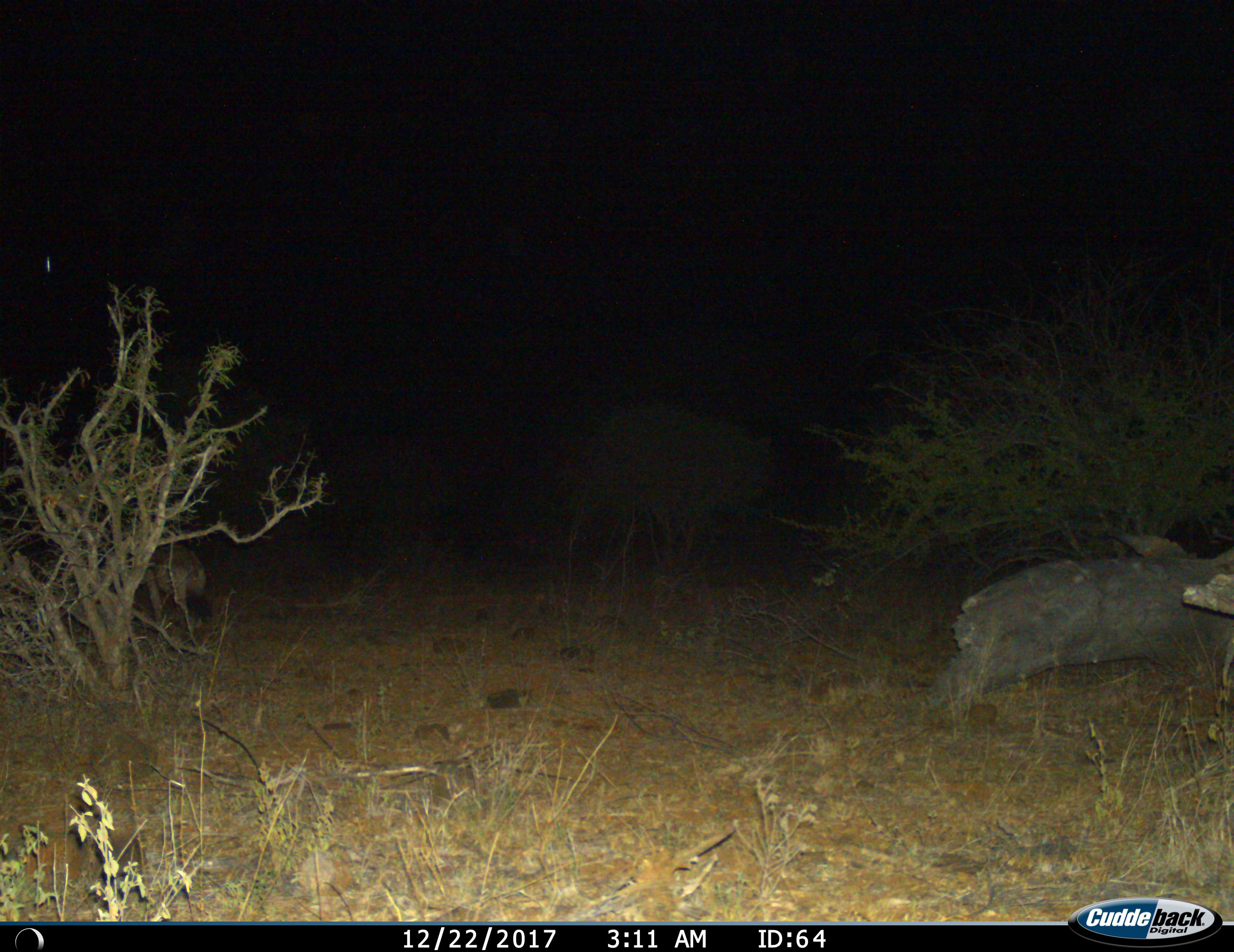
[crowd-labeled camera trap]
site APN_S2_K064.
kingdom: Animalia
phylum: Chordata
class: Mammalia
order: Carnivora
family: Hyaenidae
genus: Crocuta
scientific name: Crocuta crocuta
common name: spotted hyena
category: hyenaspotted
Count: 1.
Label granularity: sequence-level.